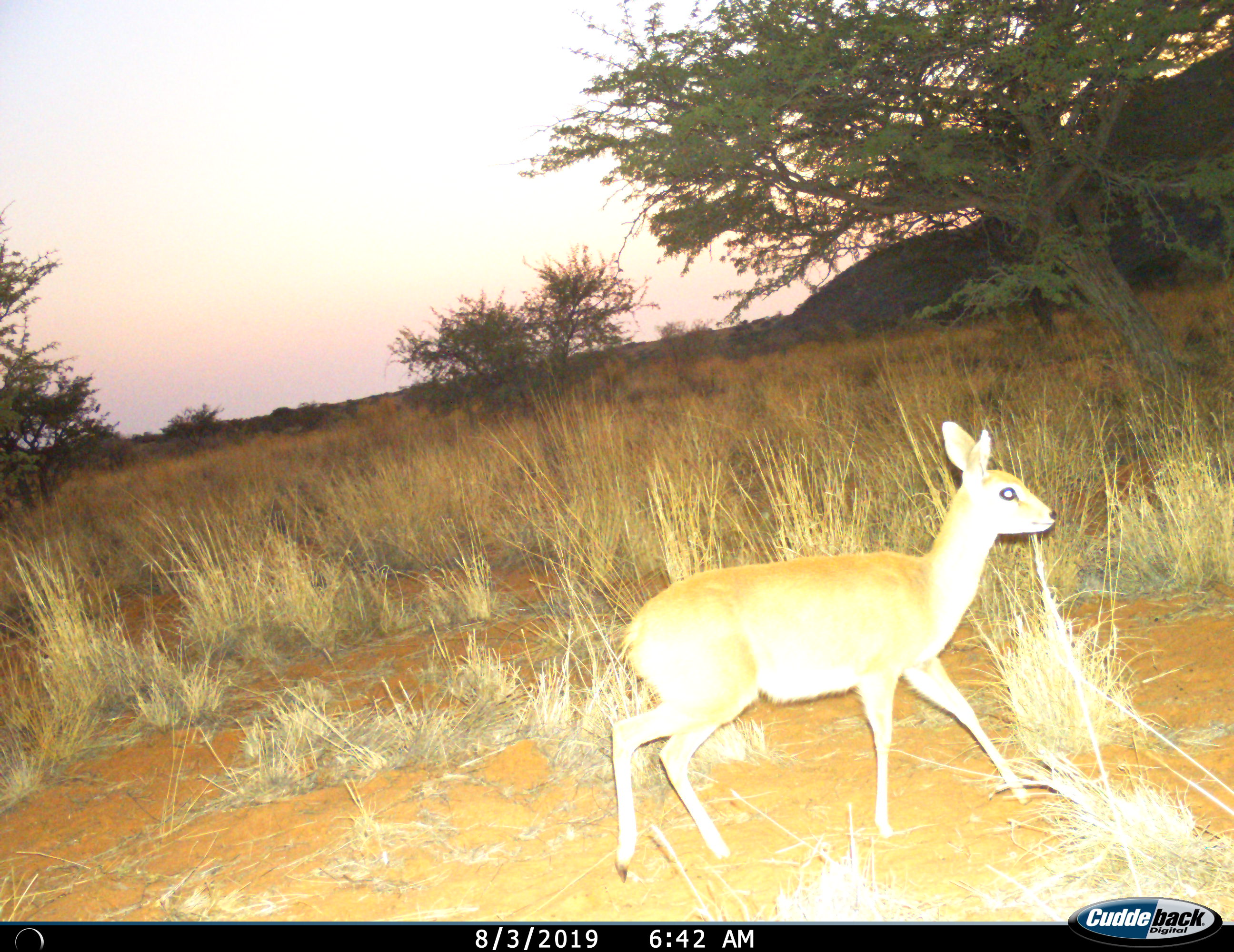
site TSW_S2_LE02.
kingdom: Animalia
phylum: Chordata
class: Mammalia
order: Artiodactyla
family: Bovidae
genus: Raphicerus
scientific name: Raphicerus campestris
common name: steenbok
Steenbok (Raphicerus campestris), count 1. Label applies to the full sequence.